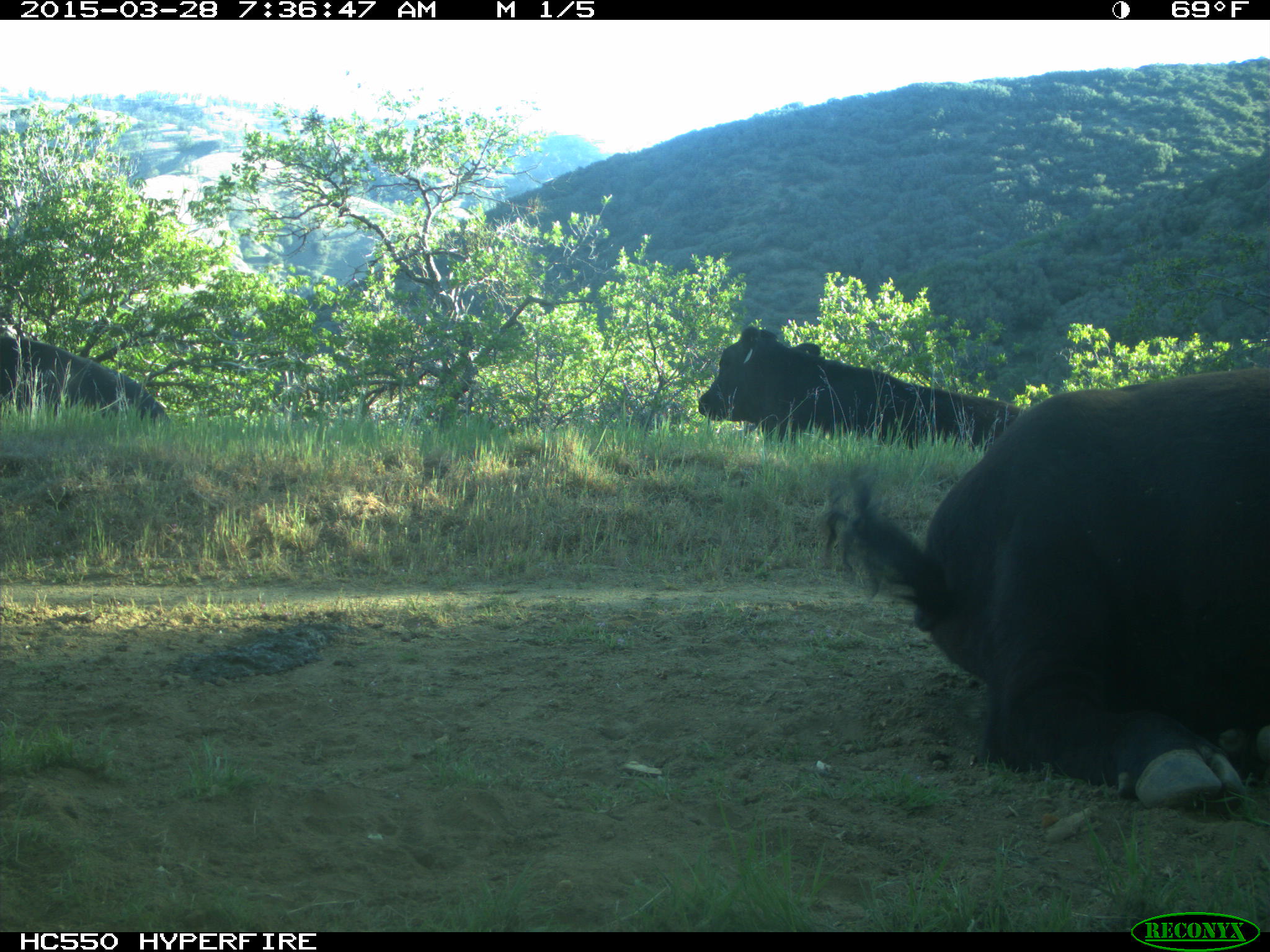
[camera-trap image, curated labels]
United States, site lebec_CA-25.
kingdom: Animalia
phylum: Chordata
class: Mammalia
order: Artiodactyla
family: Bovidae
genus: Bos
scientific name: Bos taurus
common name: domestic cow